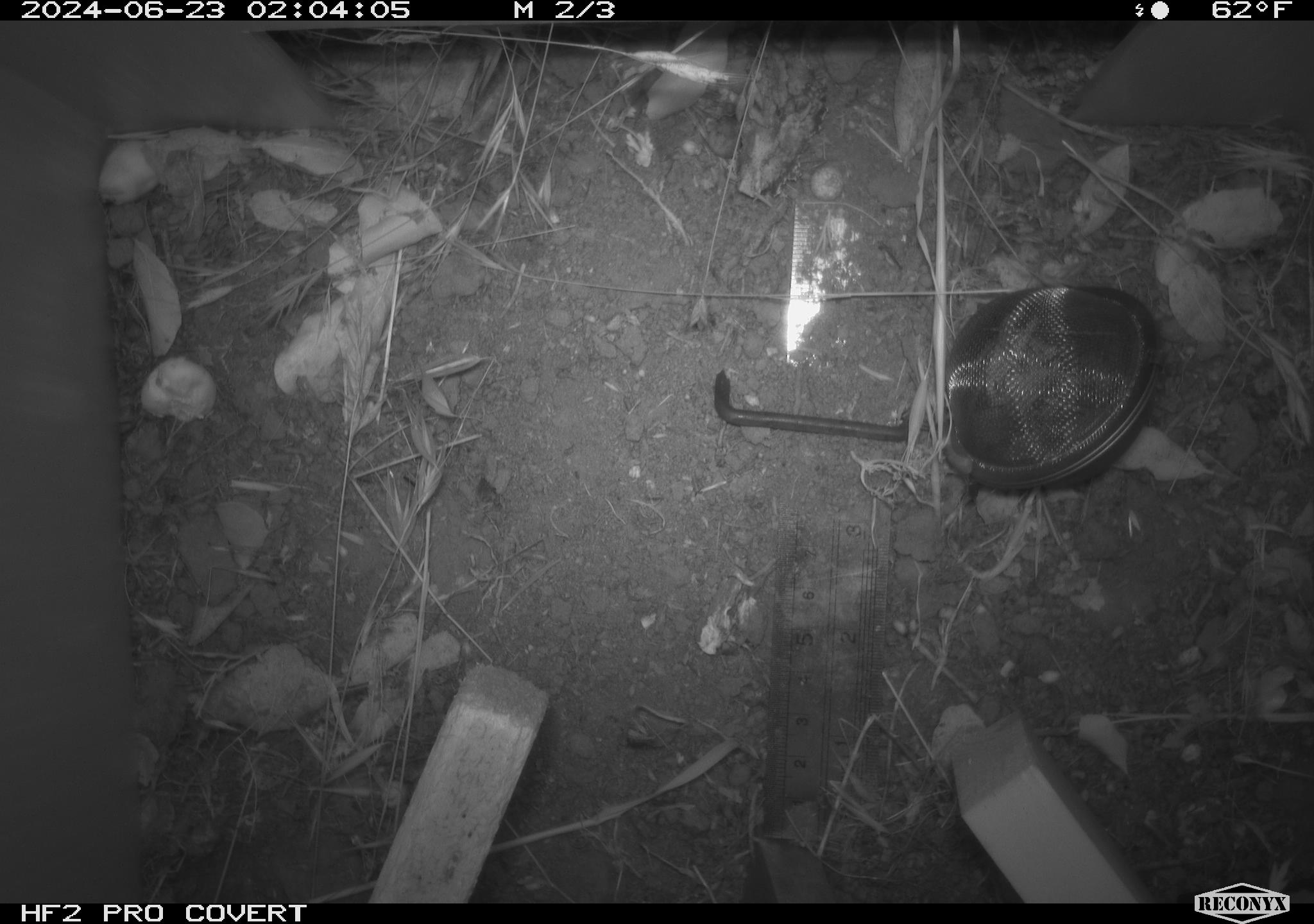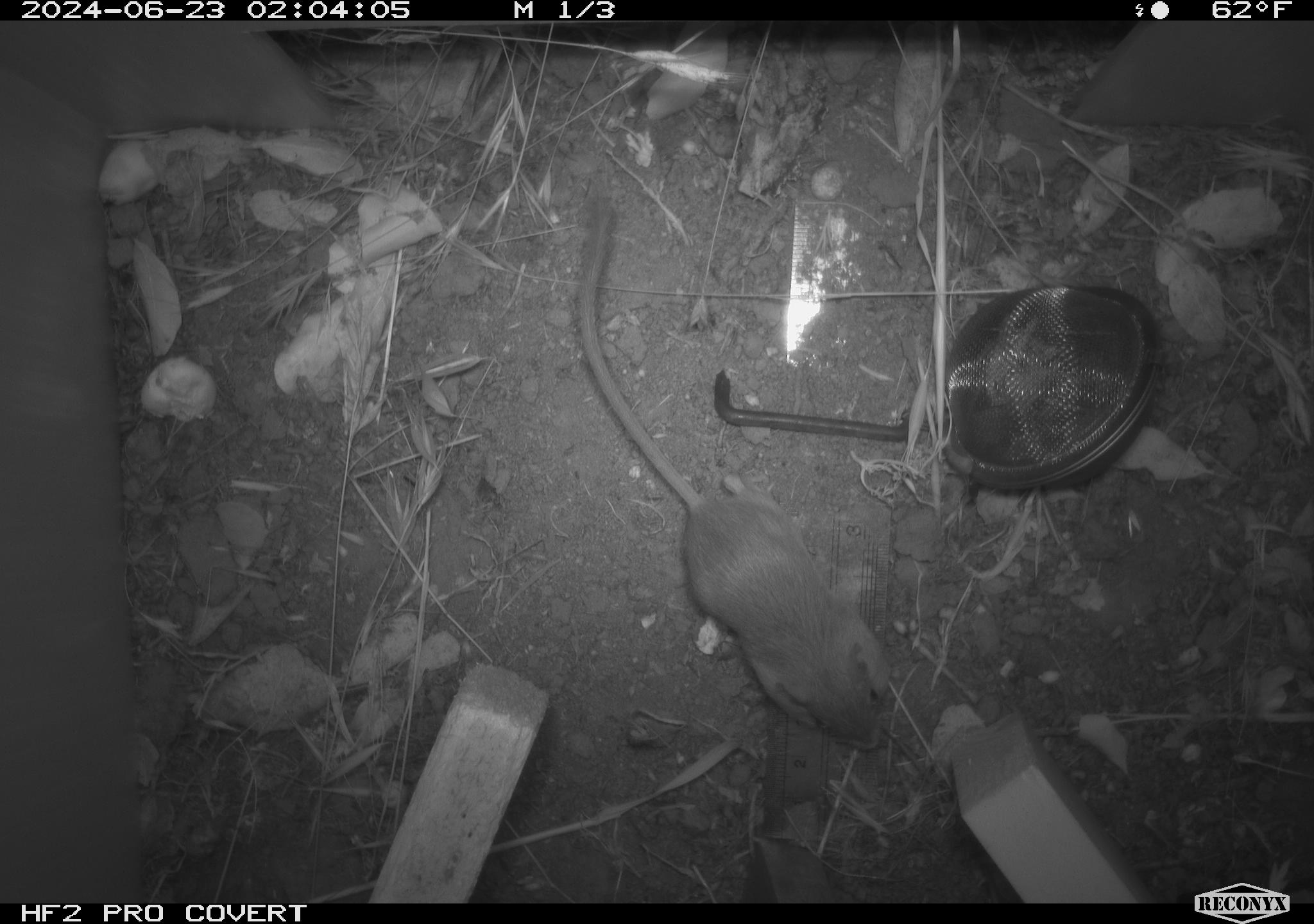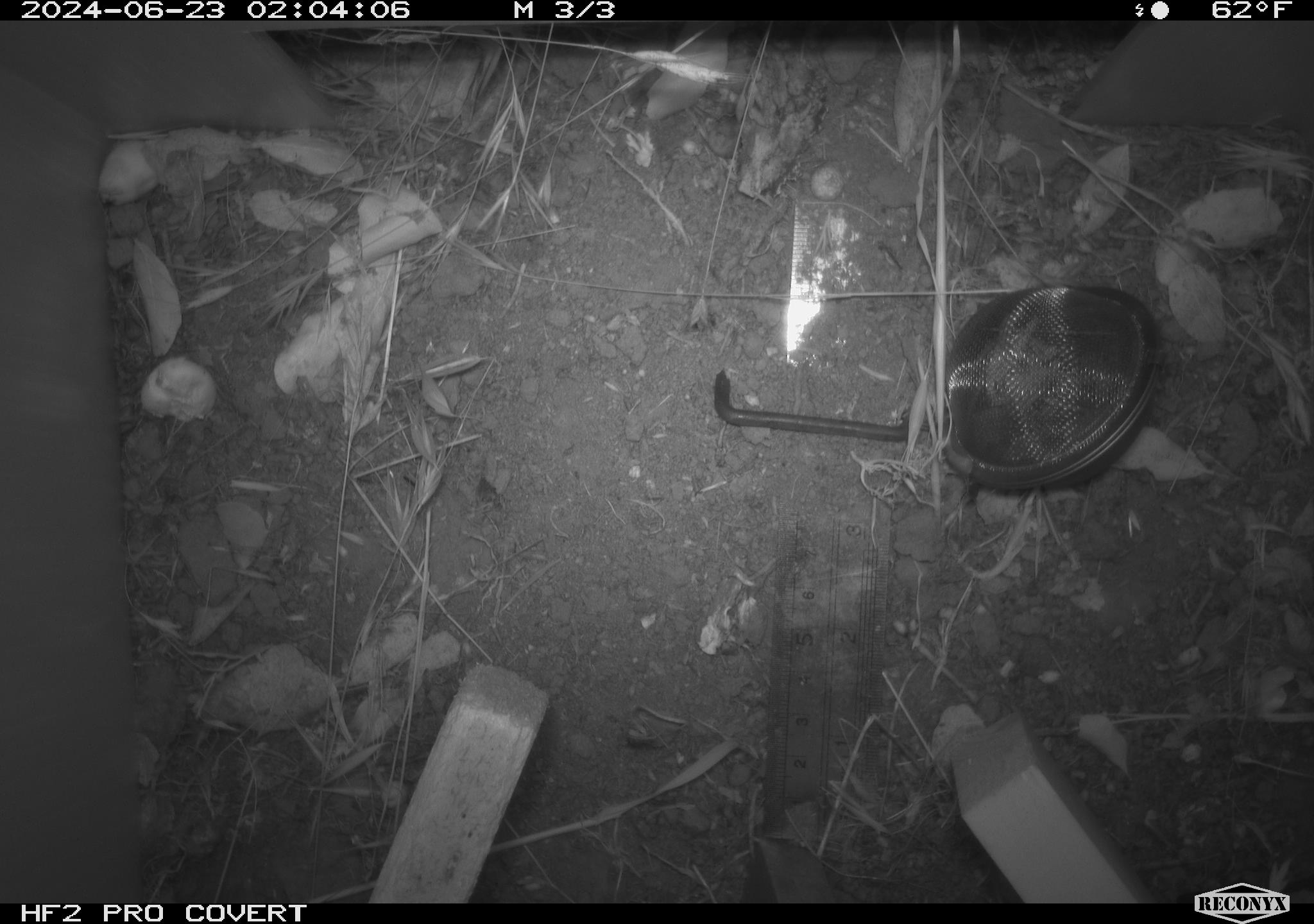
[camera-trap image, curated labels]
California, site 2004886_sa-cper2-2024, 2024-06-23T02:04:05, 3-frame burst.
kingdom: Animalia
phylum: Chordata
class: Mammalia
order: Rodentia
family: Heteromyidae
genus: Dipodomys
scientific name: Dipodomys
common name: kangaroo rats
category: dipodomys species